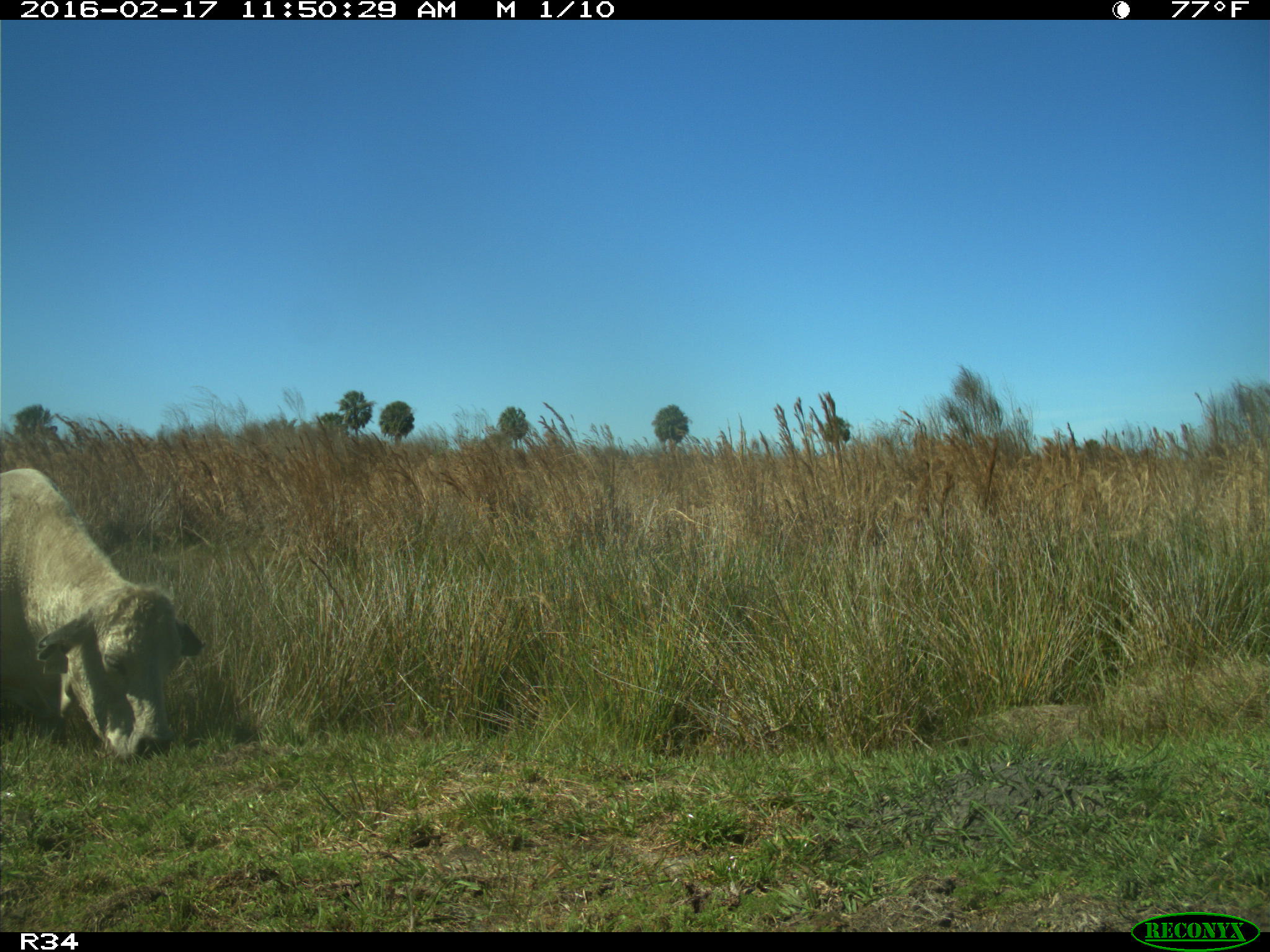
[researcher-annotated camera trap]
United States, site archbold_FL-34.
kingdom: Animalia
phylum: Chordata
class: Mammalia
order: Artiodactyla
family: Bovidae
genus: Bos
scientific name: Bos taurus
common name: domestic cow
Bos taurus (domestic cow).